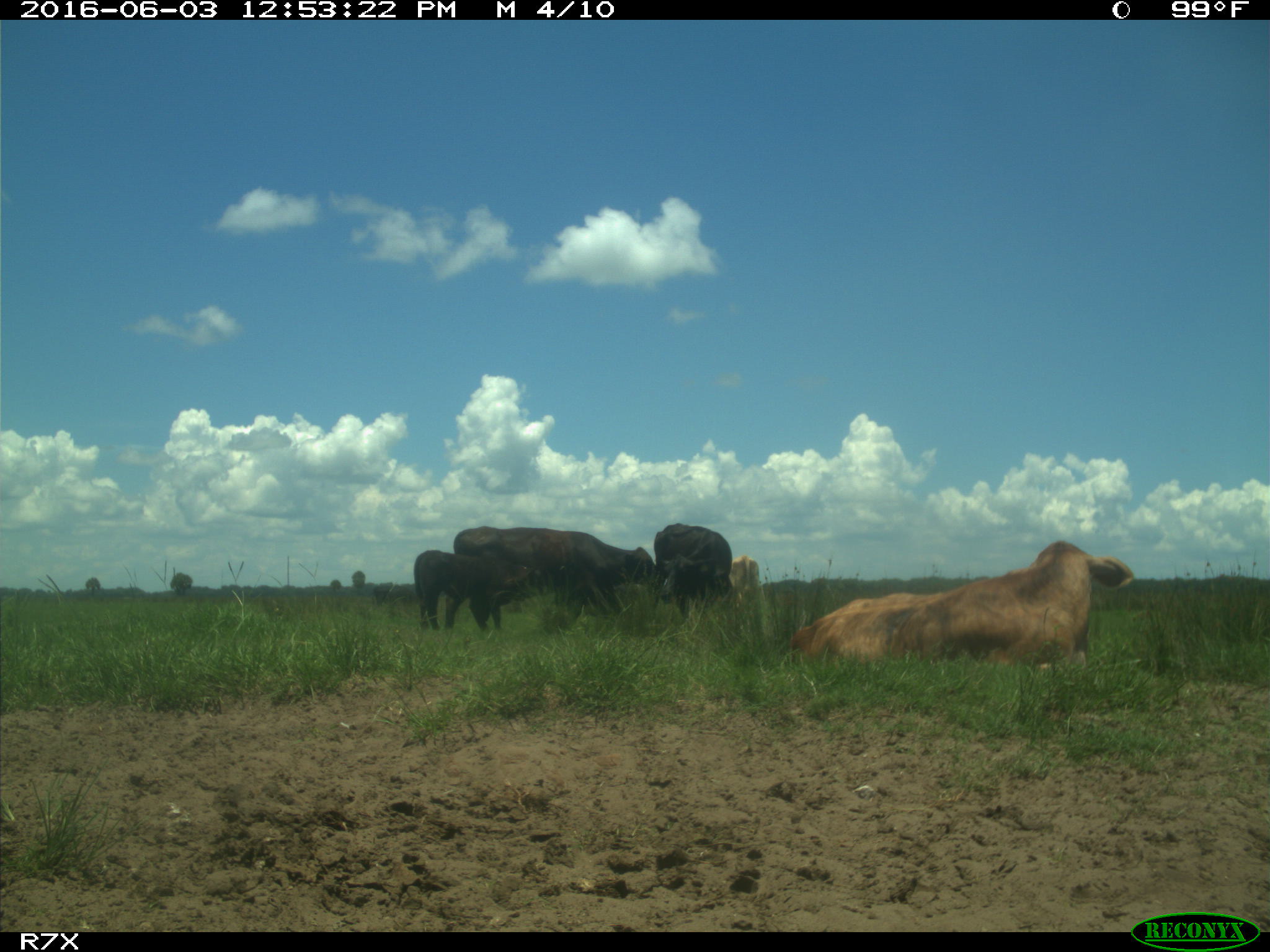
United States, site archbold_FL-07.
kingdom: Animalia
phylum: Chordata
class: Mammalia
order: Artiodactyla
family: Bovidae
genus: Bos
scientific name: Bos taurus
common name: domestic cow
Bos taurus (domestic cow).